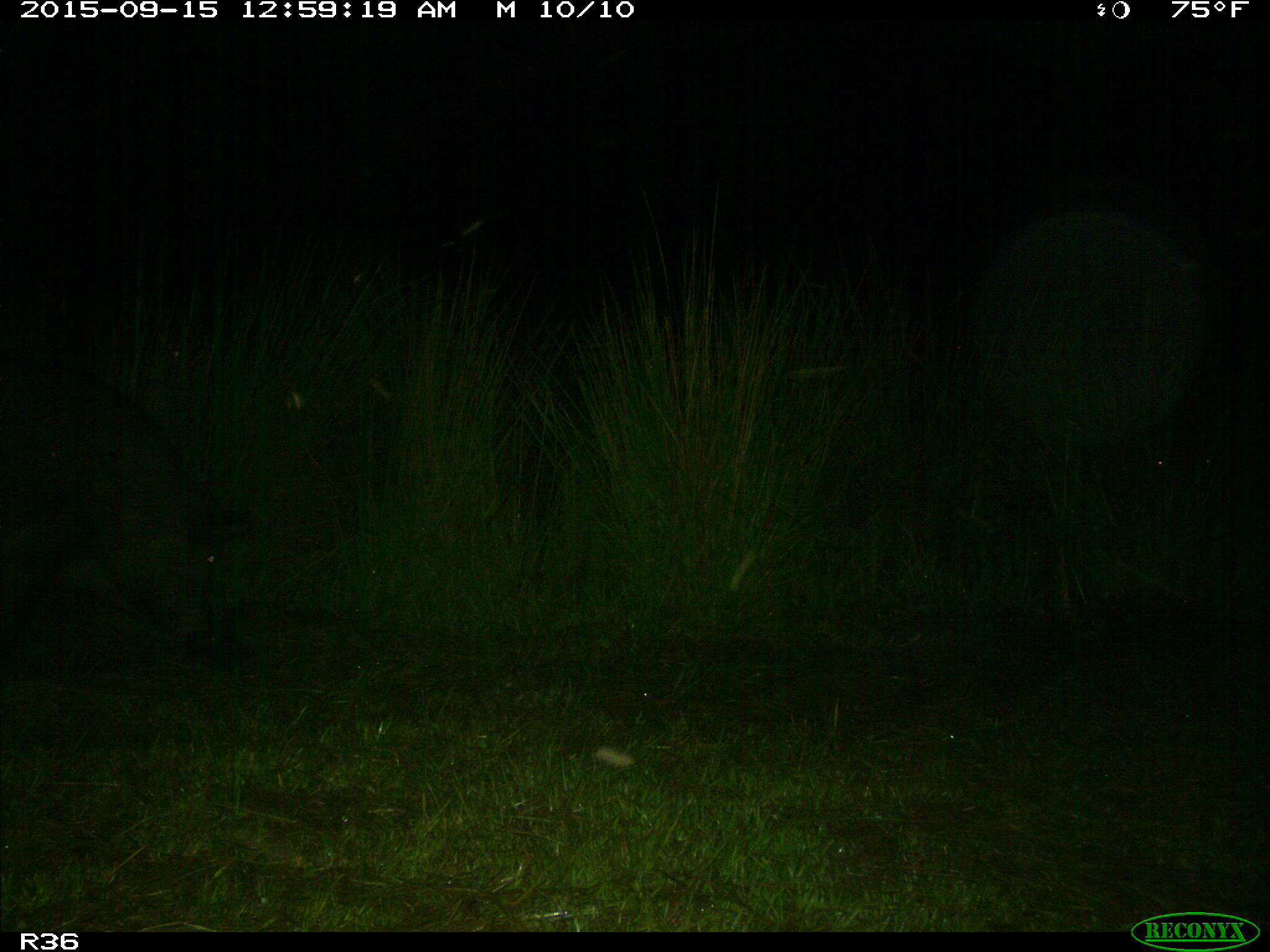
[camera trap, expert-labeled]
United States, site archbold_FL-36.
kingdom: Animalia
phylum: Chordata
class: Mammalia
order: Artiodactyla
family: Suidae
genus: Sus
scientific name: Sus scrofa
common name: wild boar